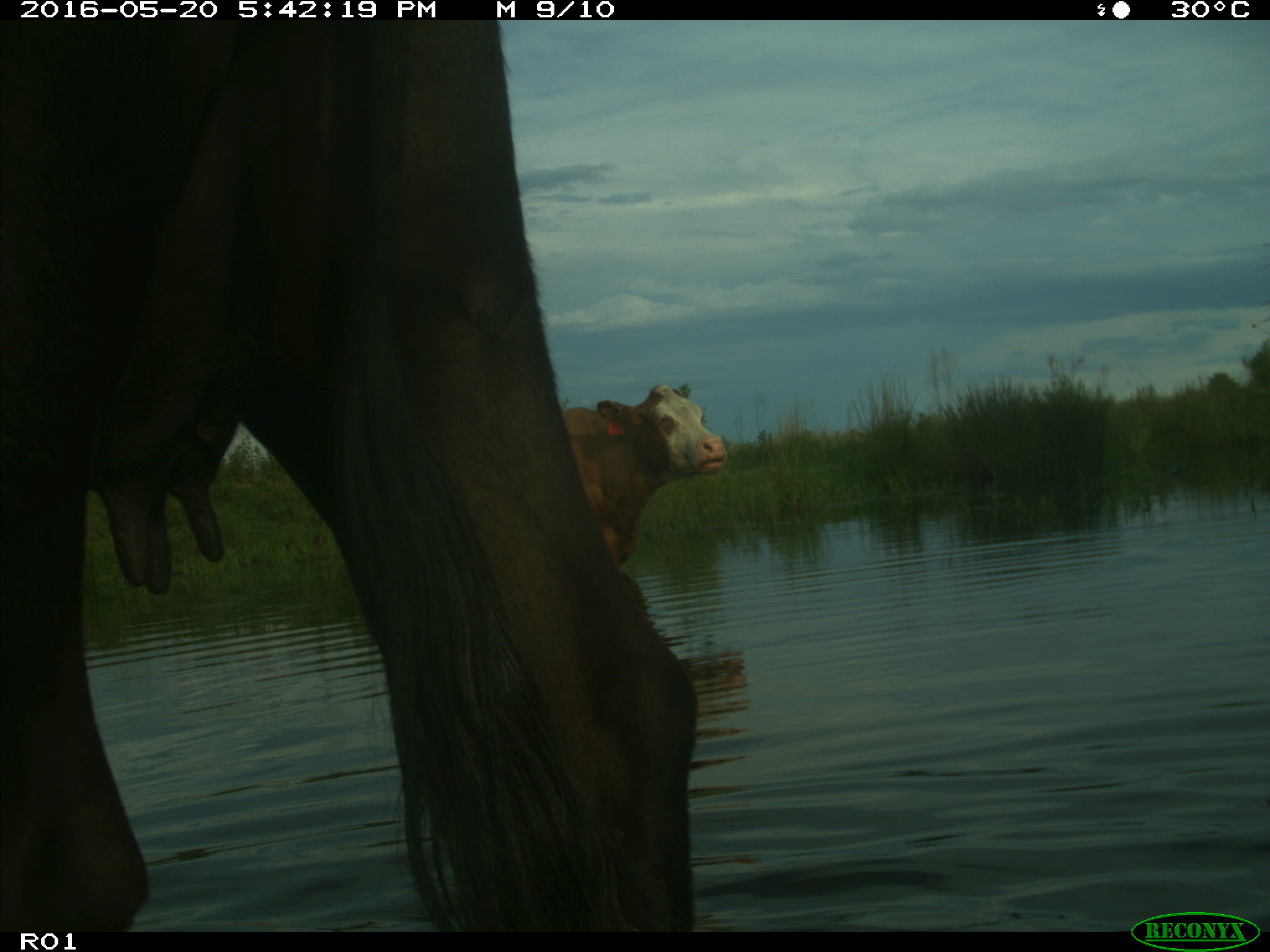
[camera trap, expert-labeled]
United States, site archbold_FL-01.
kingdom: Animalia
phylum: Chordata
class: Mammalia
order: Artiodactyla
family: Bovidae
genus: Bos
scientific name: Bos taurus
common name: domestic cow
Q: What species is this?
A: Bos taurus (domestic cow).